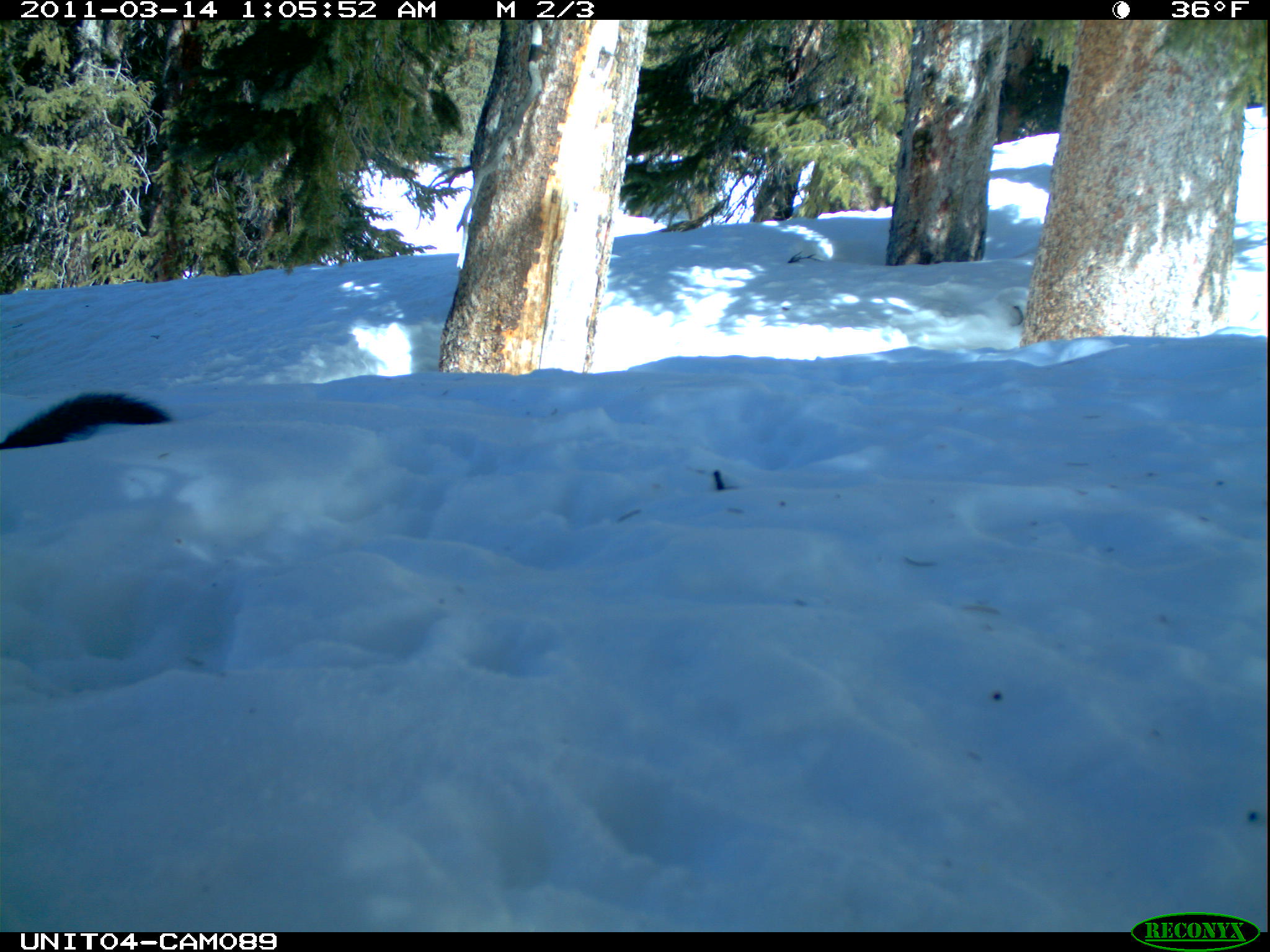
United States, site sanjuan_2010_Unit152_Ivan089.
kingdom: Animalia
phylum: Chordata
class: Mammalia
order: Rodentia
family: Sciuridae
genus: Tamiasciurus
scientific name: Tamiasciurus hudsonicus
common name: american red squirrel